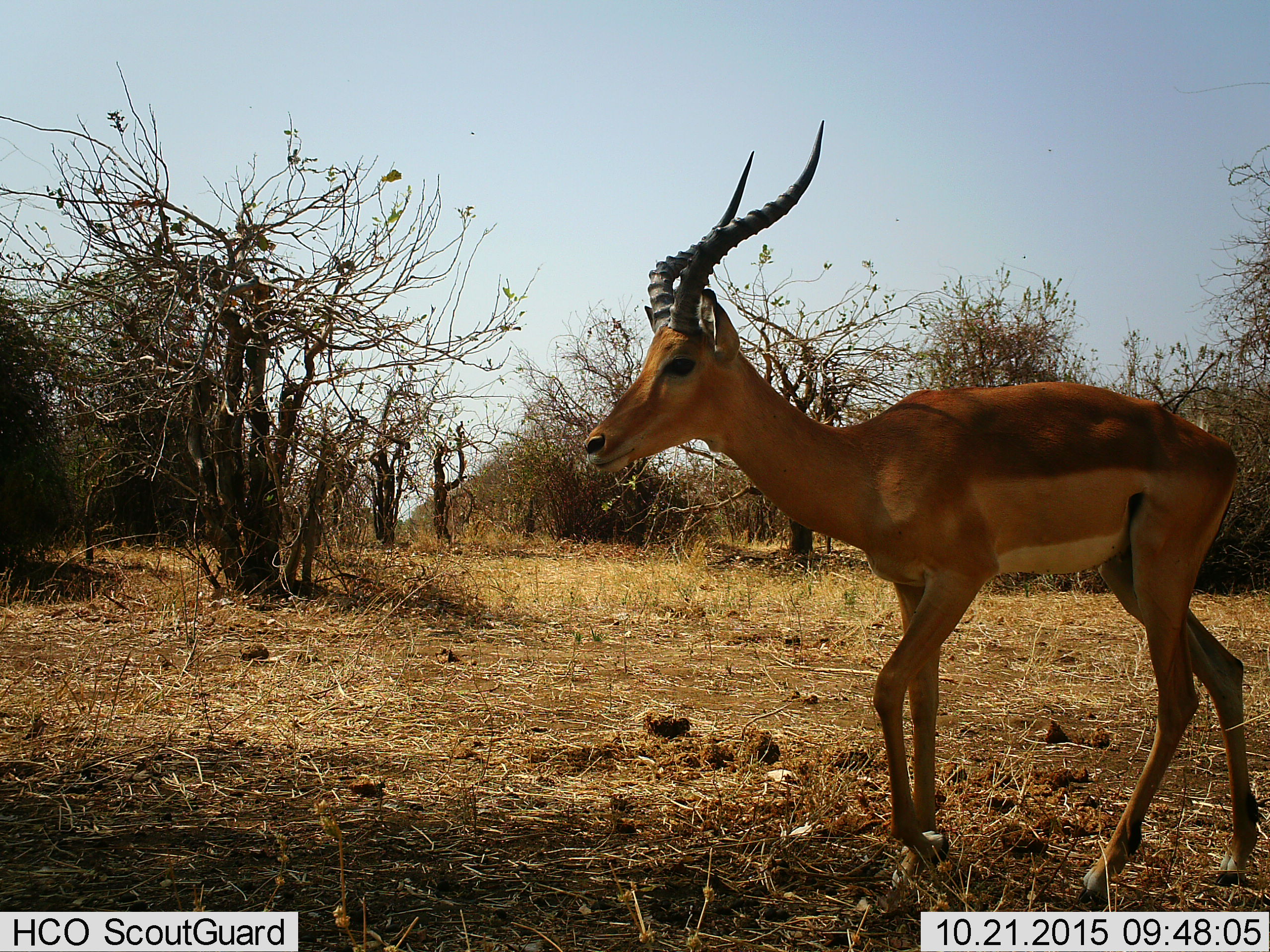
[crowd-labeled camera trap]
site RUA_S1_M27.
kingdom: Animalia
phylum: Chordata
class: Mammalia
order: Artiodactyla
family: Bovidae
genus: Aepyceros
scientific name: Aepyceros melampus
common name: impala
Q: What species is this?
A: Impala (Aepyceros melampus).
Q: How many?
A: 1.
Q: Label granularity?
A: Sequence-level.